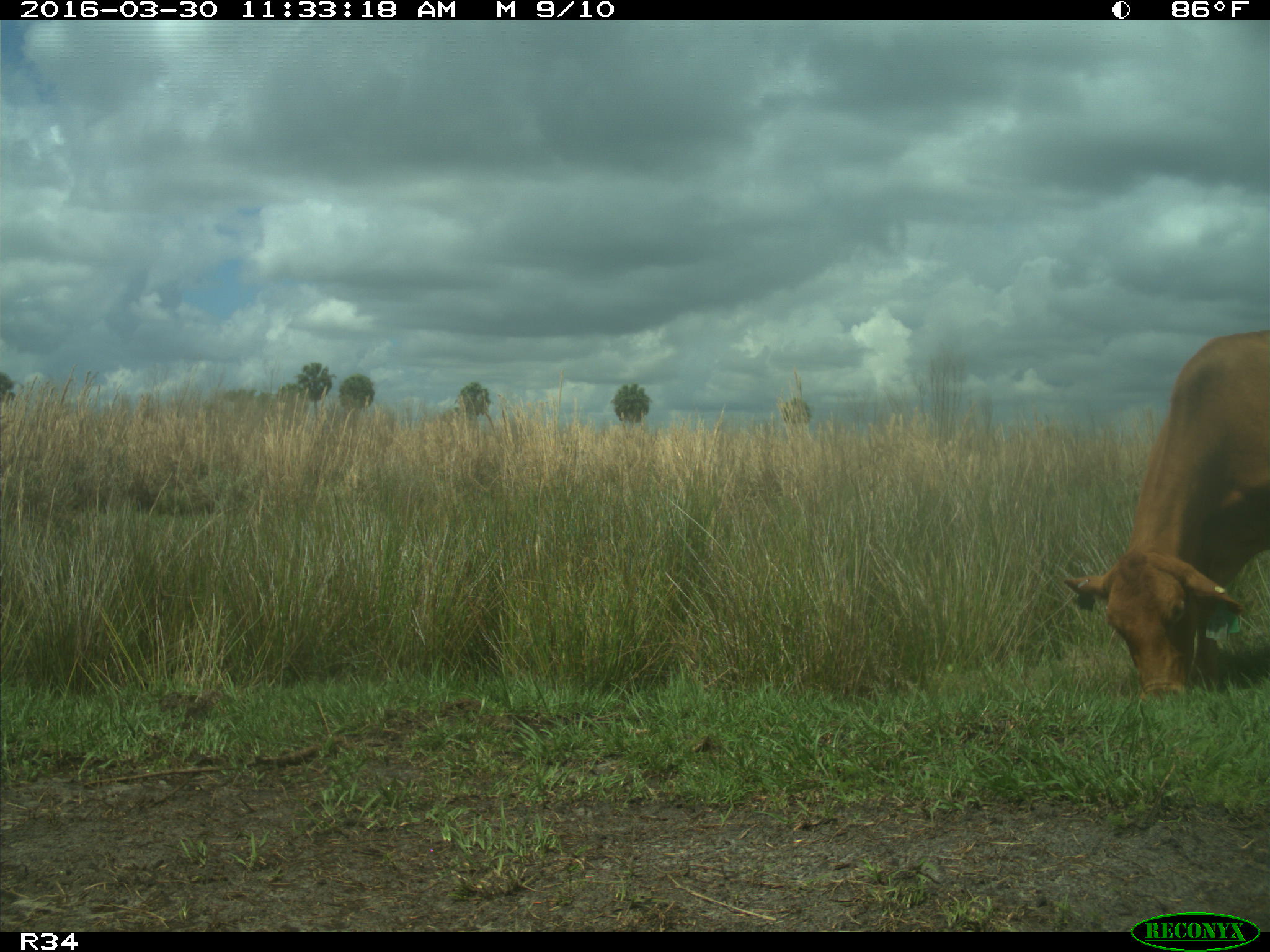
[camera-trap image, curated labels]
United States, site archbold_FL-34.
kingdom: Animalia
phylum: Chordata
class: Mammalia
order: Artiodactyla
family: Bovidae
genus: Bos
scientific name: Bos taurus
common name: domestic cow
Bos taurus (domestic cow).